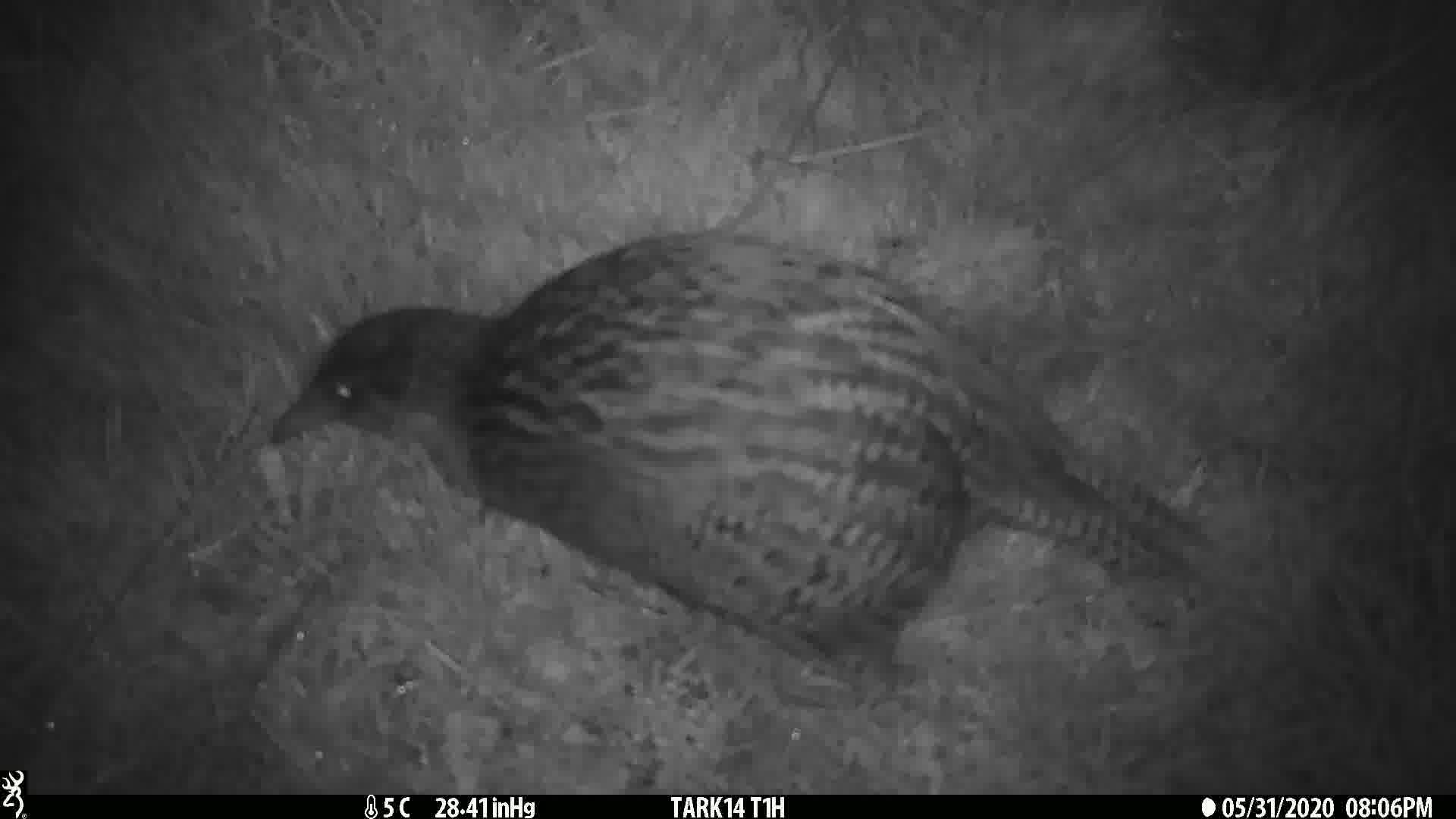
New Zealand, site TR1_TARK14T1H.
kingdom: Animalia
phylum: Chordata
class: Aves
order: Gruiformes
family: Rallidae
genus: Gallirallus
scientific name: Gallirallus australis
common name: weka